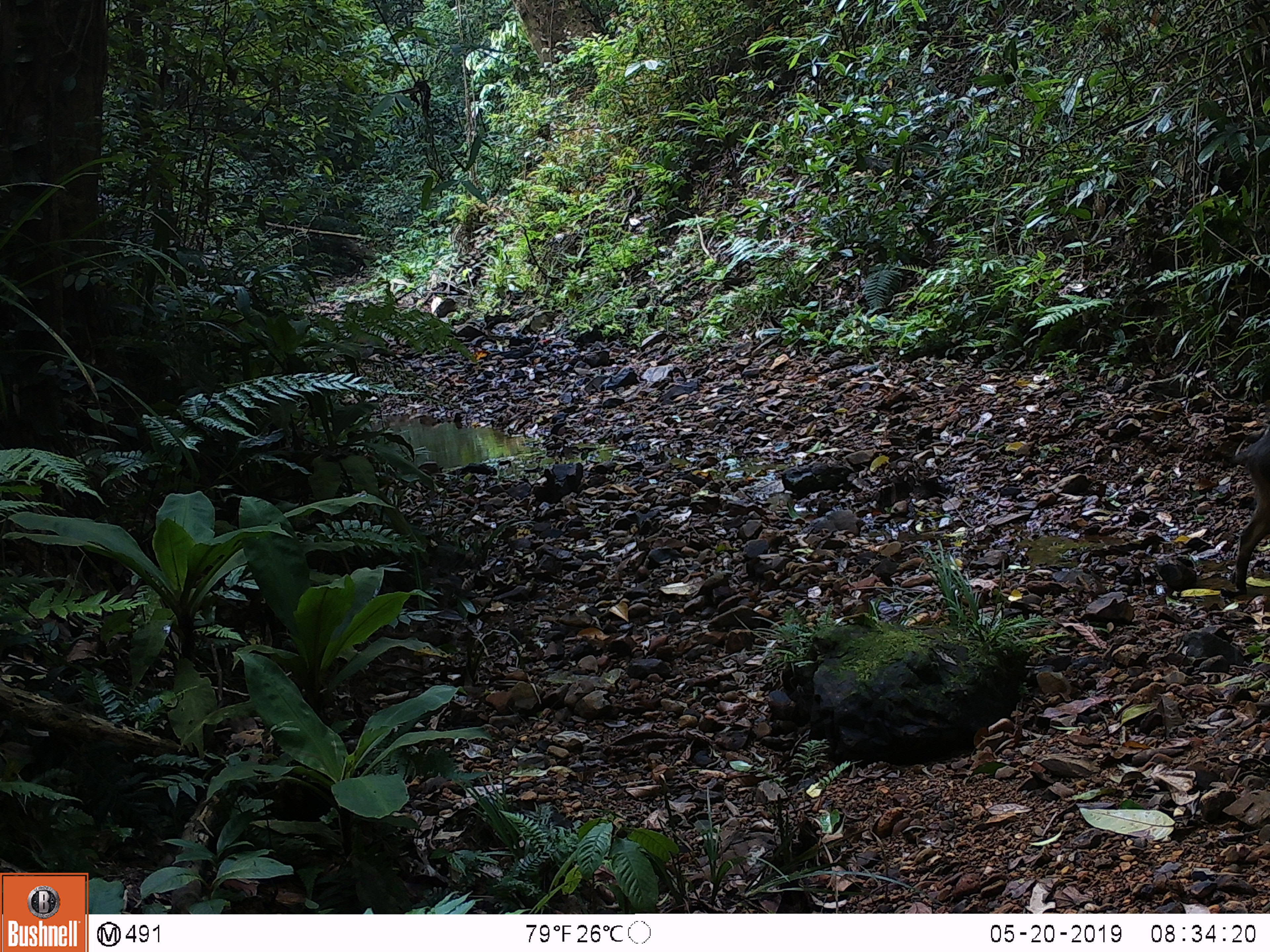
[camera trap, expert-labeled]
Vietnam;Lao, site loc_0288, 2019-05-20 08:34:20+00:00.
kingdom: Animalia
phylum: Chordata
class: Mammalia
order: Artiodactyla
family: Suidae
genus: Sus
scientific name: Sus scrofa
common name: eurasian wild pig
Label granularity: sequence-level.